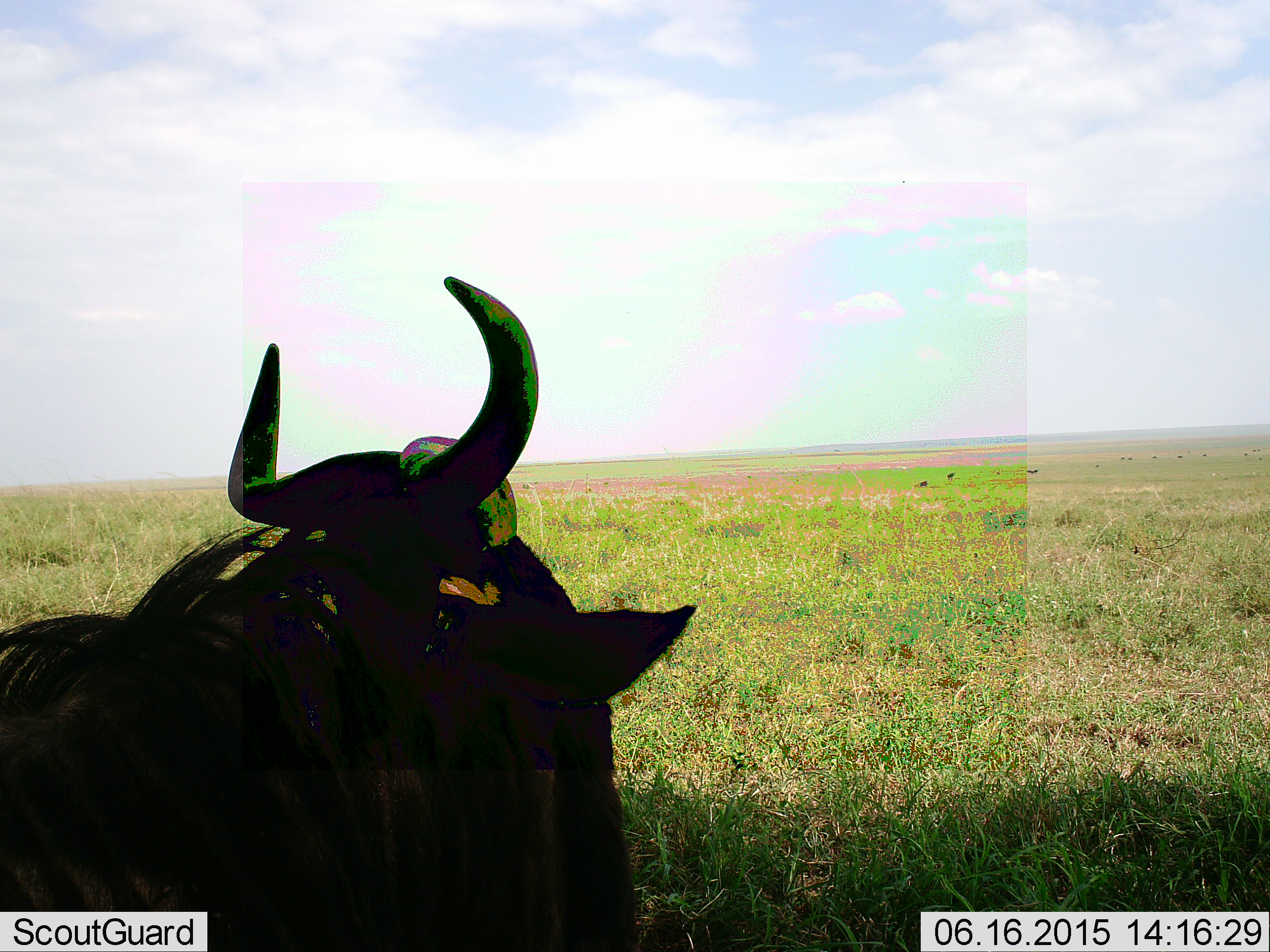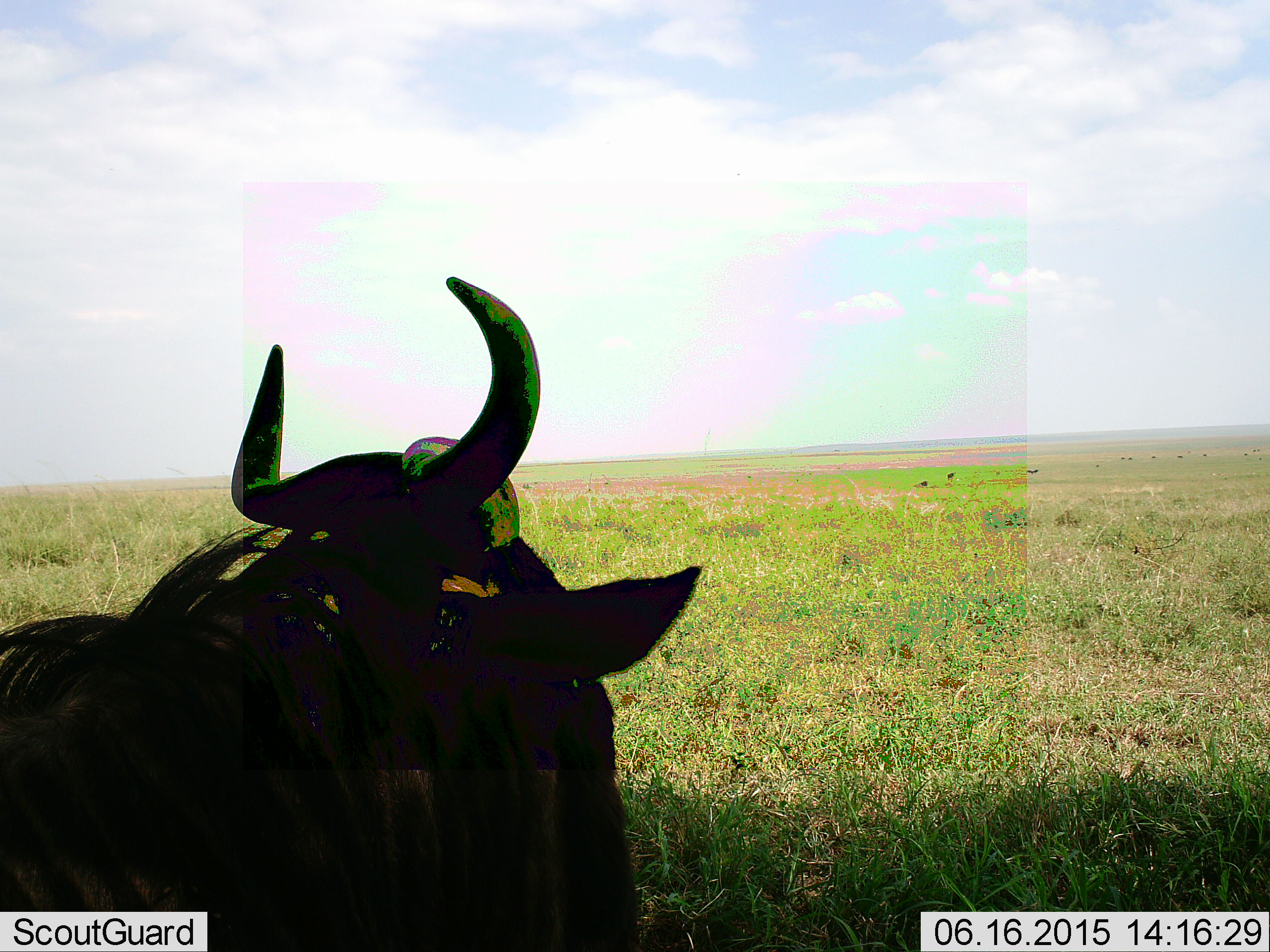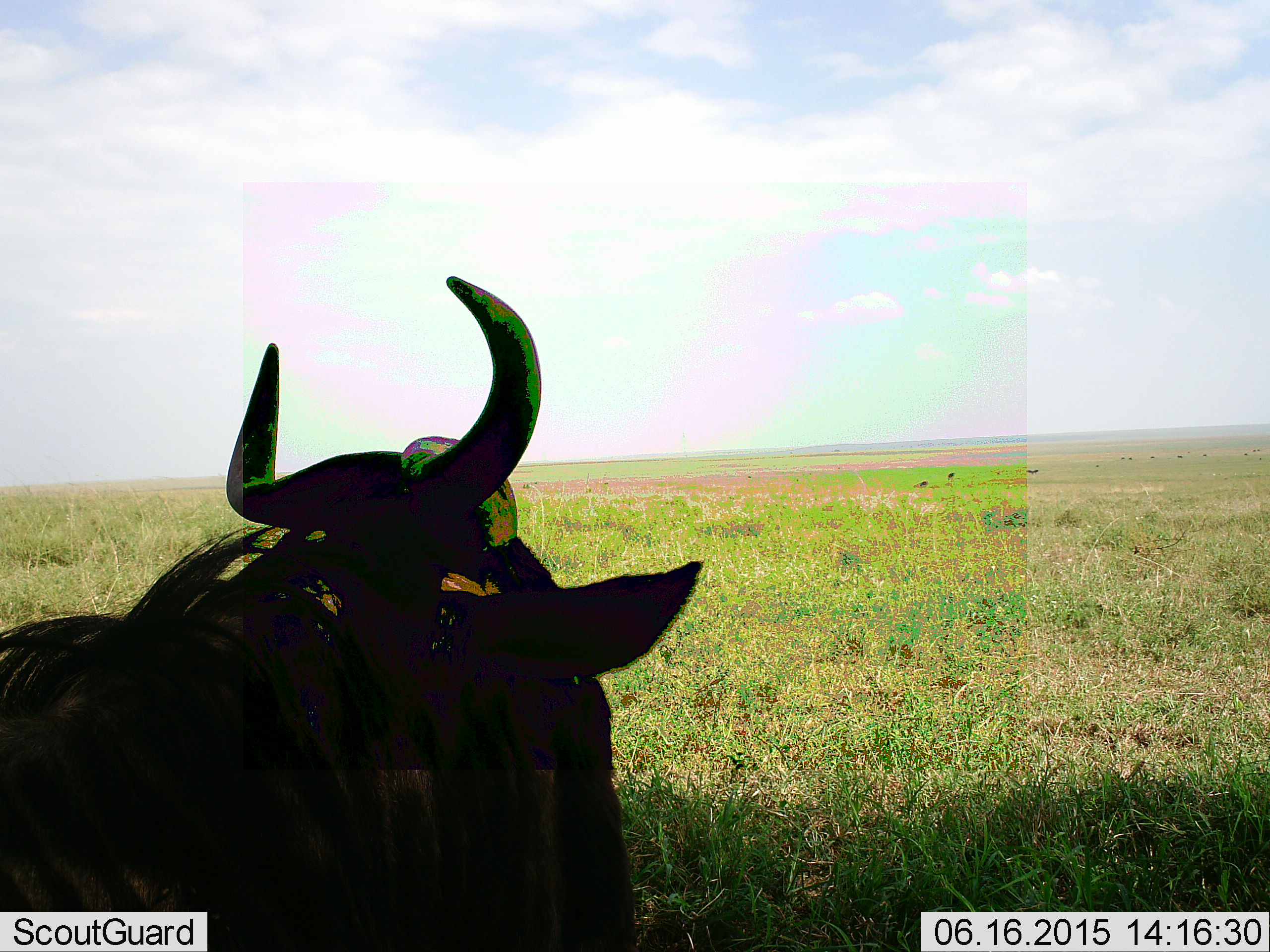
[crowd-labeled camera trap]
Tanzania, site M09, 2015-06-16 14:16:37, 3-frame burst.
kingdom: Animalia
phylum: Chordata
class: Mammalia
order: Artiodactyla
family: Bovidae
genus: Connochaetes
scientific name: Connochaetes taurinus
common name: blue wildebeest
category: wildebeest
Wildebeest (blue wildebeest) (Connochaetes taurinus), count 1. Behavior (volunteer vote fractions): standing 60%, resting 40%, moving 0%, interacting 0%. Young present (vote fraction): 0%. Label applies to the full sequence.